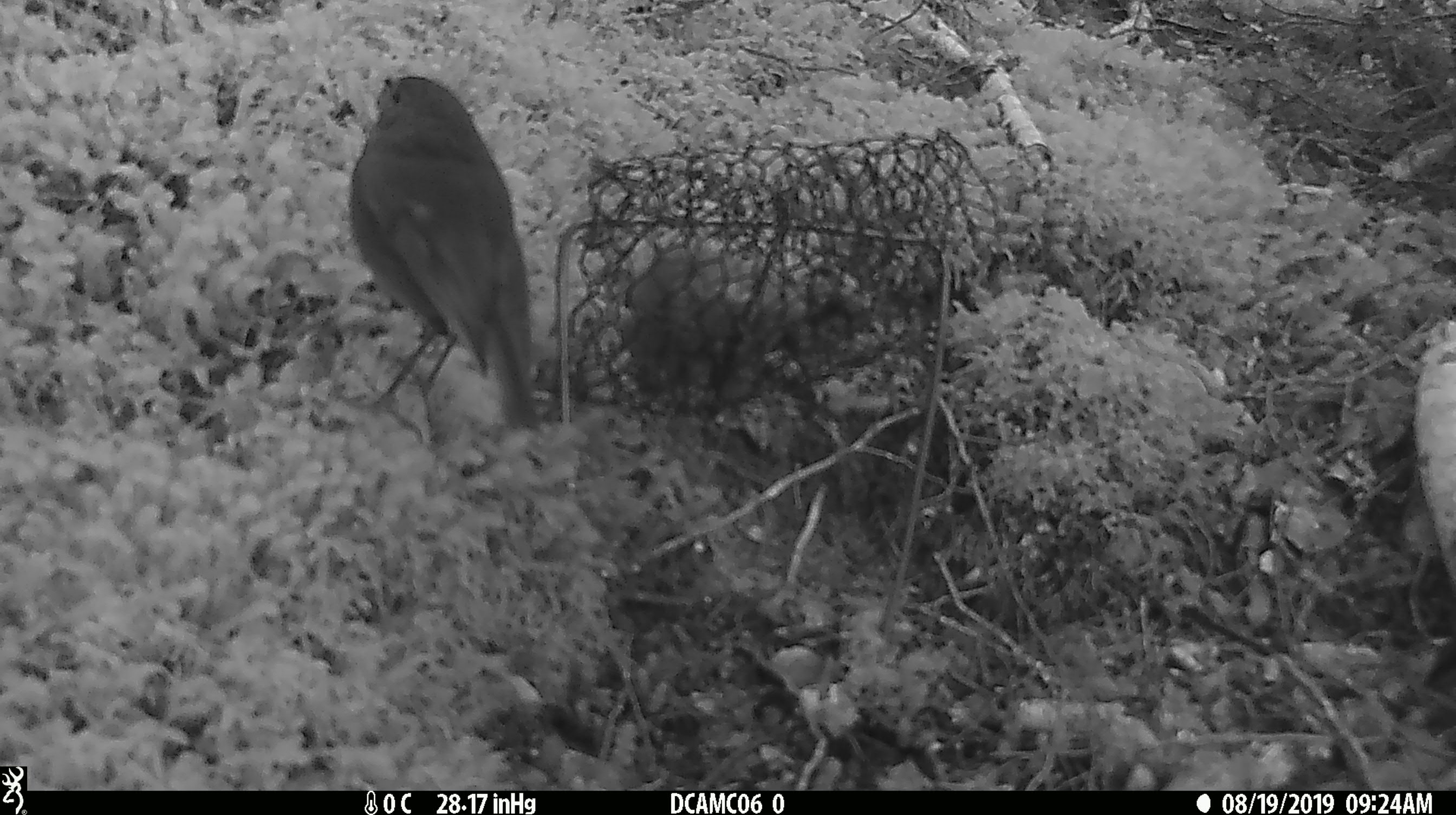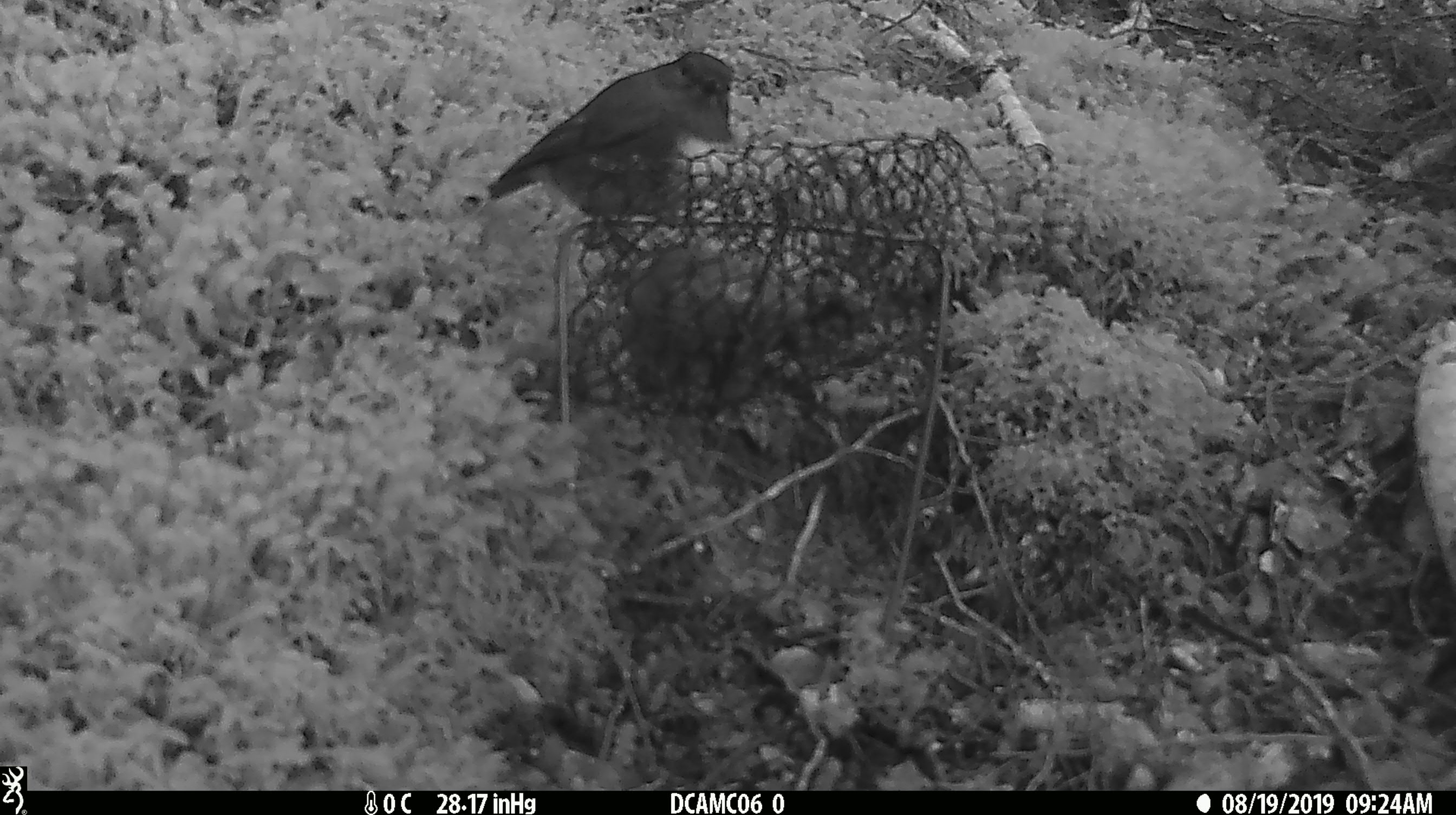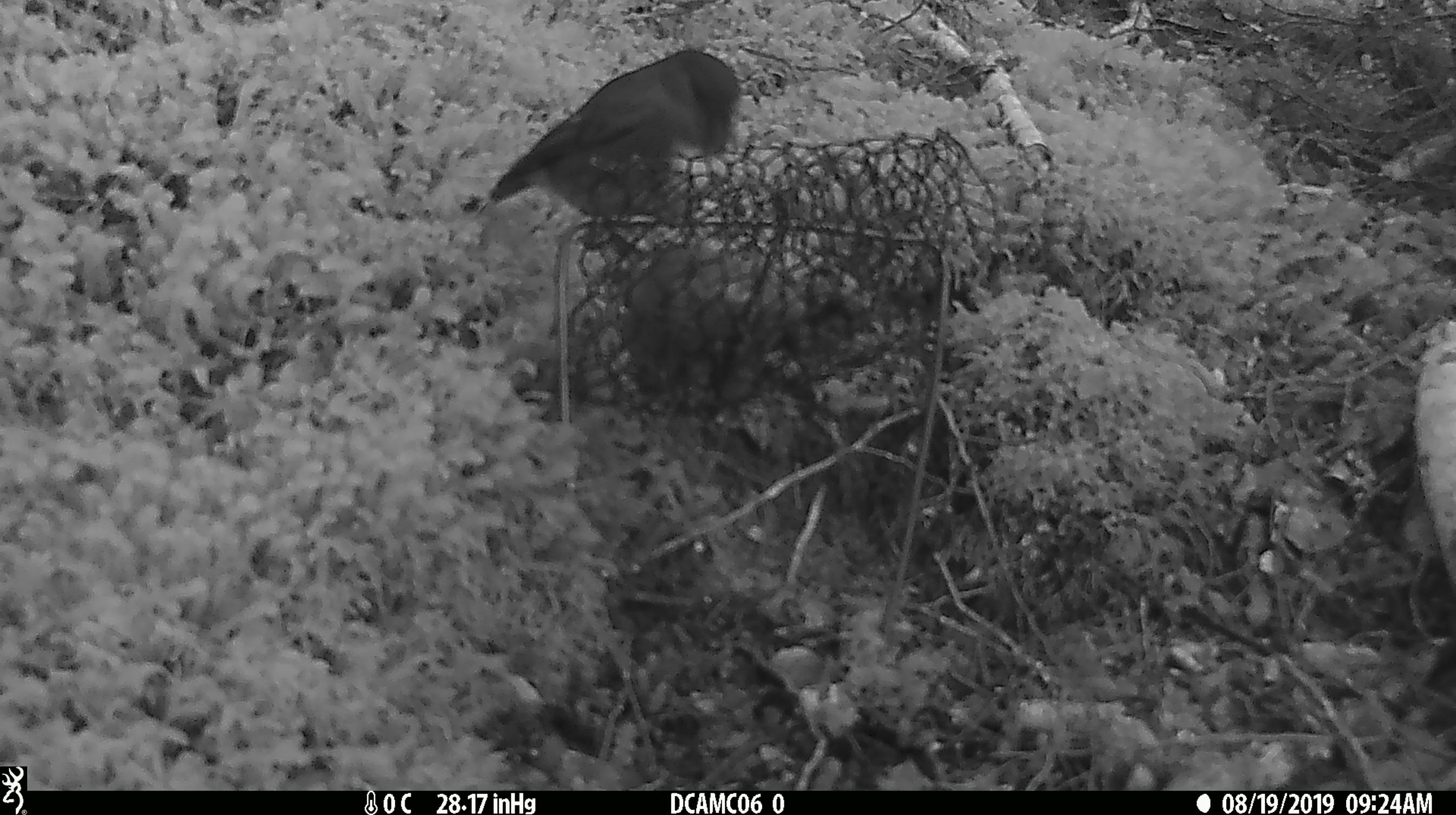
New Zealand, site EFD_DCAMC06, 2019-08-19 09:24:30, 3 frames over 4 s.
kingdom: Animalia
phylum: Chordata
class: Aves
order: Passeriformes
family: Petroicidae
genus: Petroica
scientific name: Petroica australis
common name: new zealand robin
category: robin